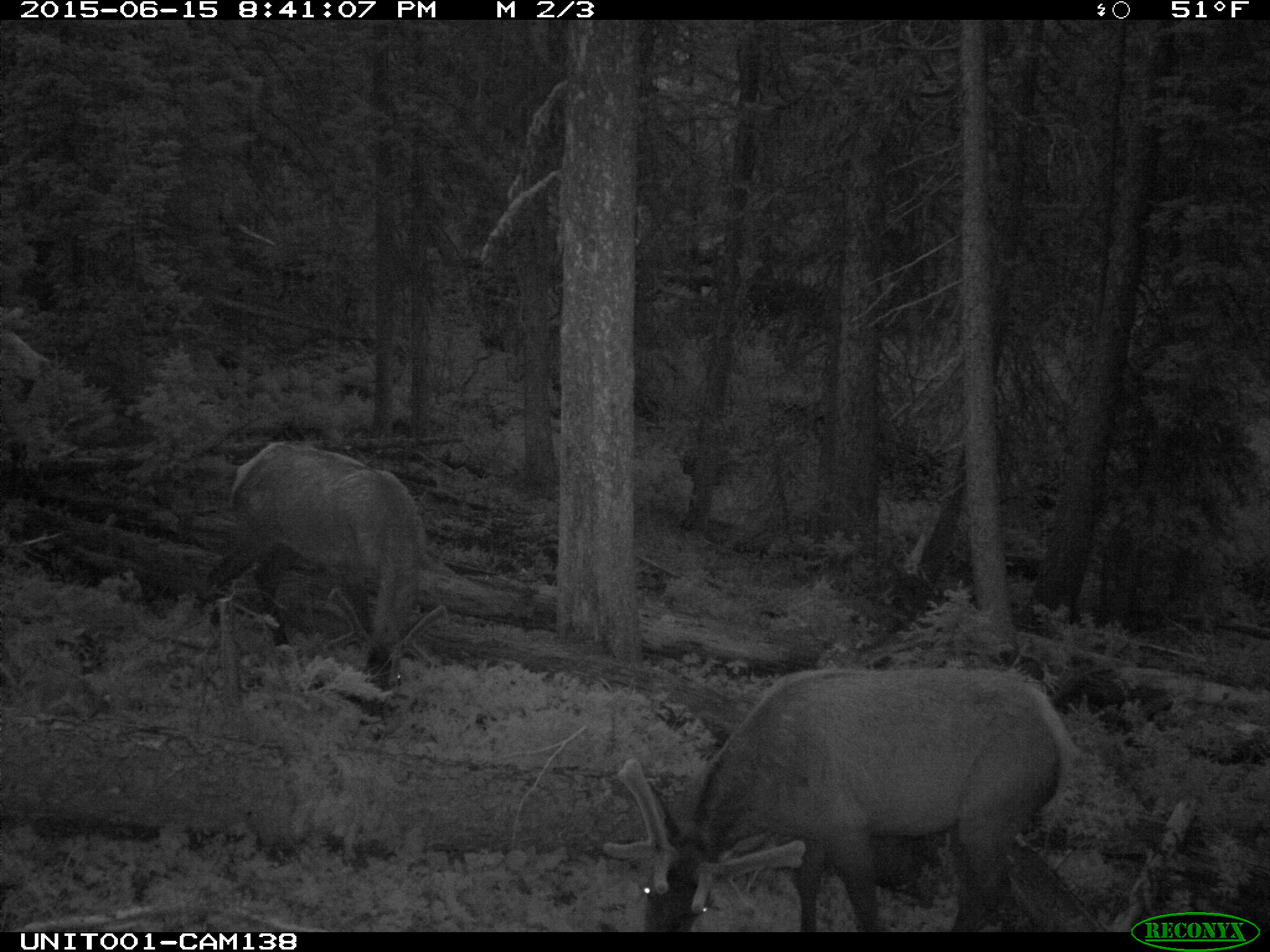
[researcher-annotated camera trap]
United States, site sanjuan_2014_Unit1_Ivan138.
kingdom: Animalia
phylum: Chordata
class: Mammalia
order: Artiodactyla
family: Cervidae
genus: Cervus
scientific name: Cervus elaphus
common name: red deer